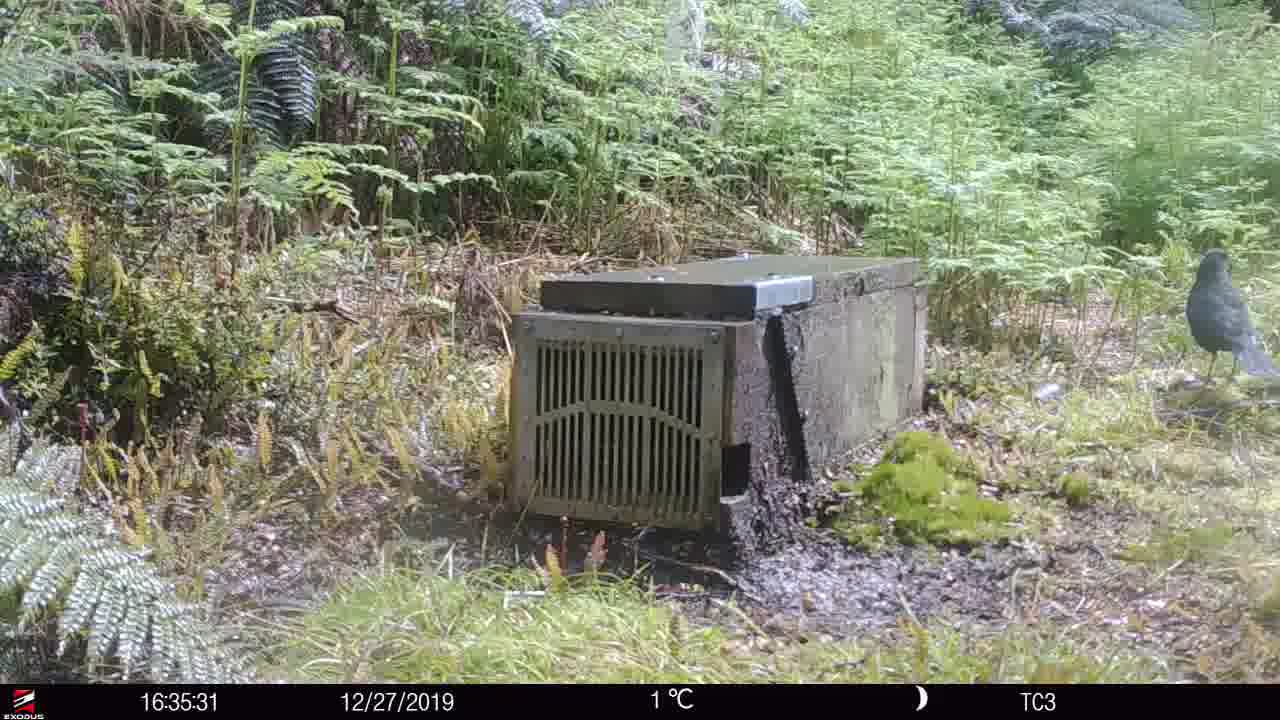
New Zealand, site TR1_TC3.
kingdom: Animalia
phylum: Chordata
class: Aves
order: Passeriformes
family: Turdidae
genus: Turdus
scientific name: Turdus merula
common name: eurasian blackbird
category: blackbird